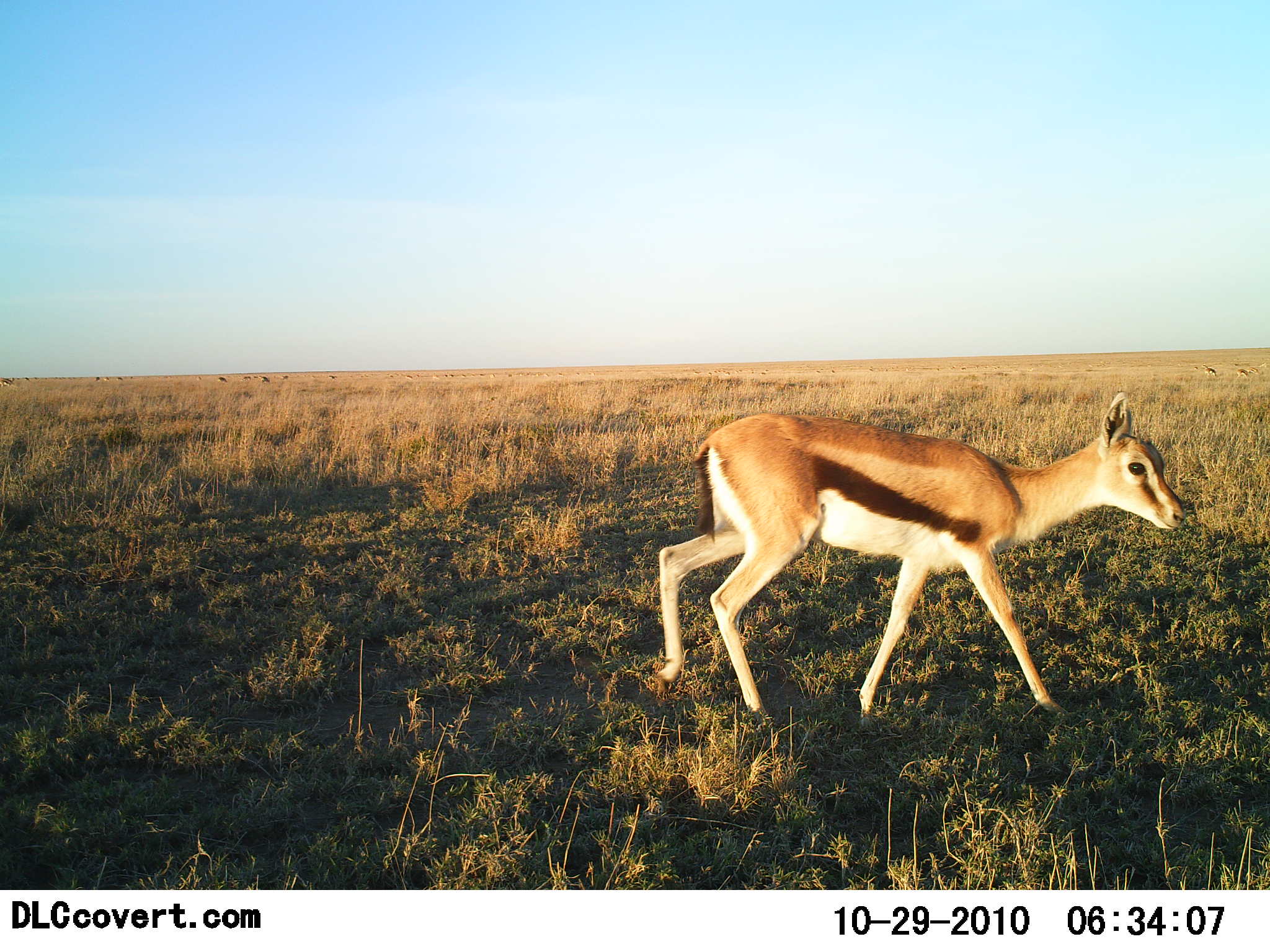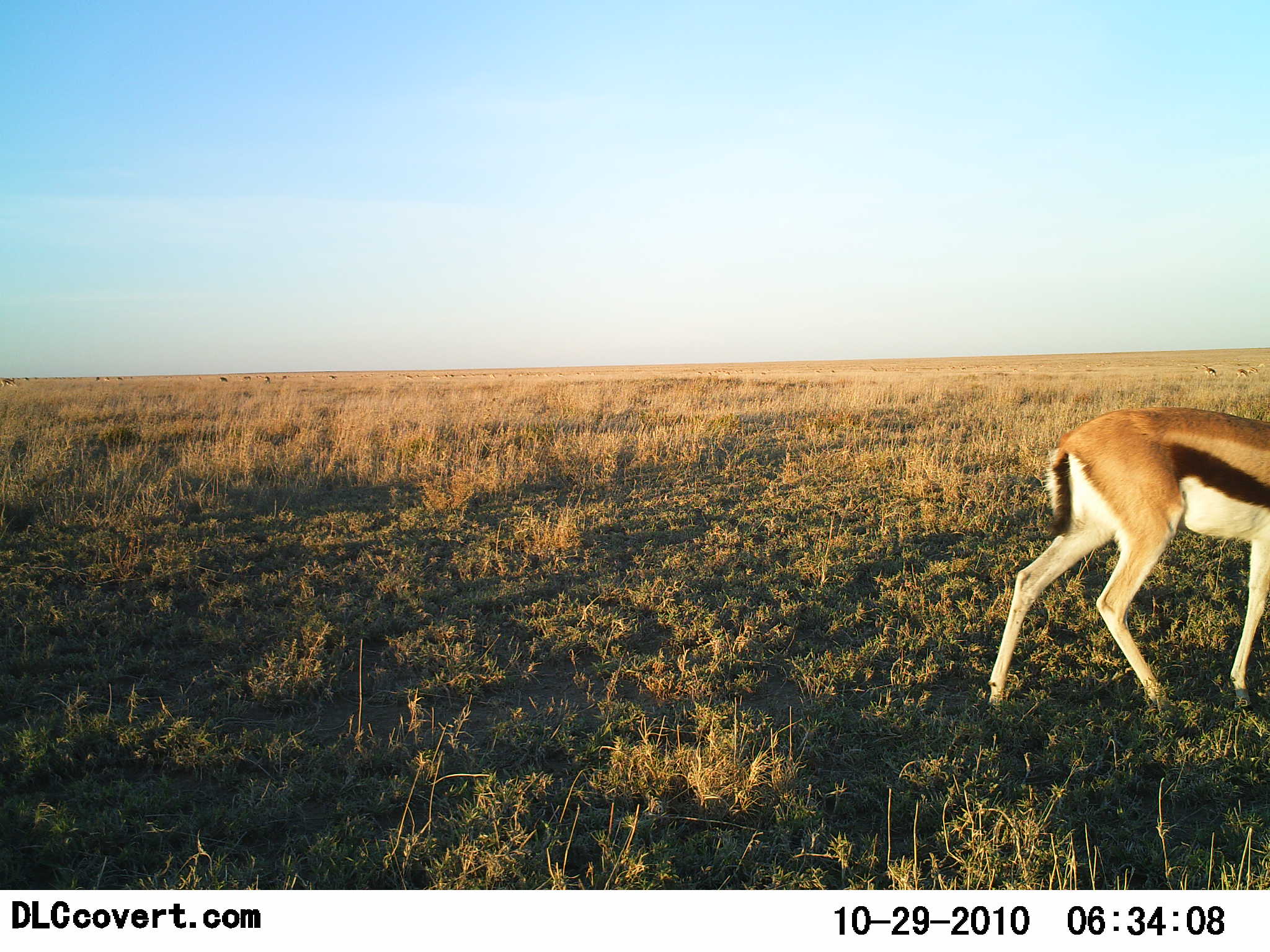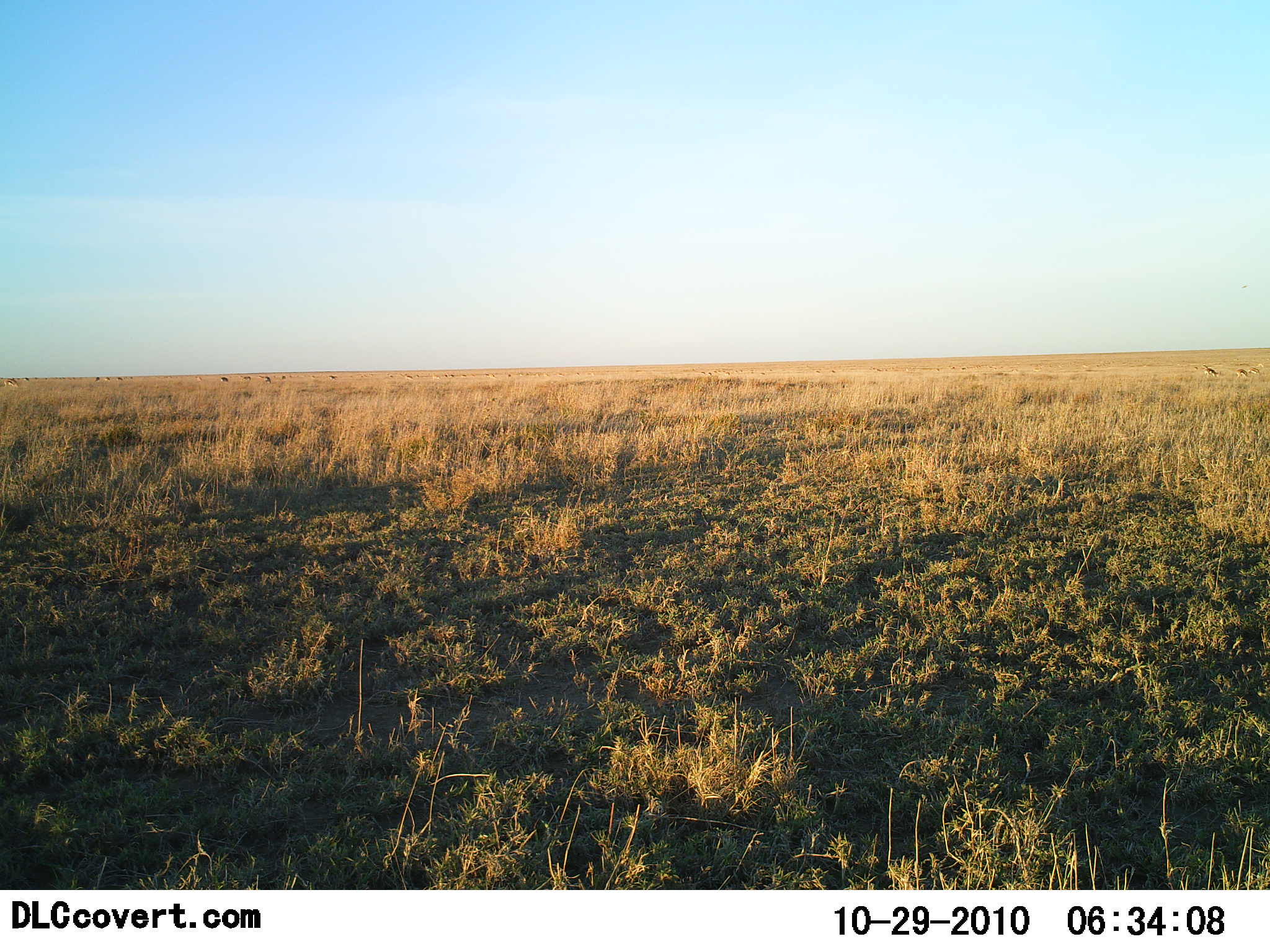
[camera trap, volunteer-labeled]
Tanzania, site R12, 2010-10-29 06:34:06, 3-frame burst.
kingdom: Animalia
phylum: Chordata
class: Mammalia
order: Artiodactyla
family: Bovidae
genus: Eudorcas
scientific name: Eudorcas thomsonii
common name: thomson's gazelle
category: gazellethomsons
Gazellethomsons (thomson's gazelle) (Eudorcas thomsonii), count 1. Behavior (volunteer vote fractions): standing 11%, resting 0%, moving 89%, interacting 0%. Young present (vote fraction): 11%. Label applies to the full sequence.